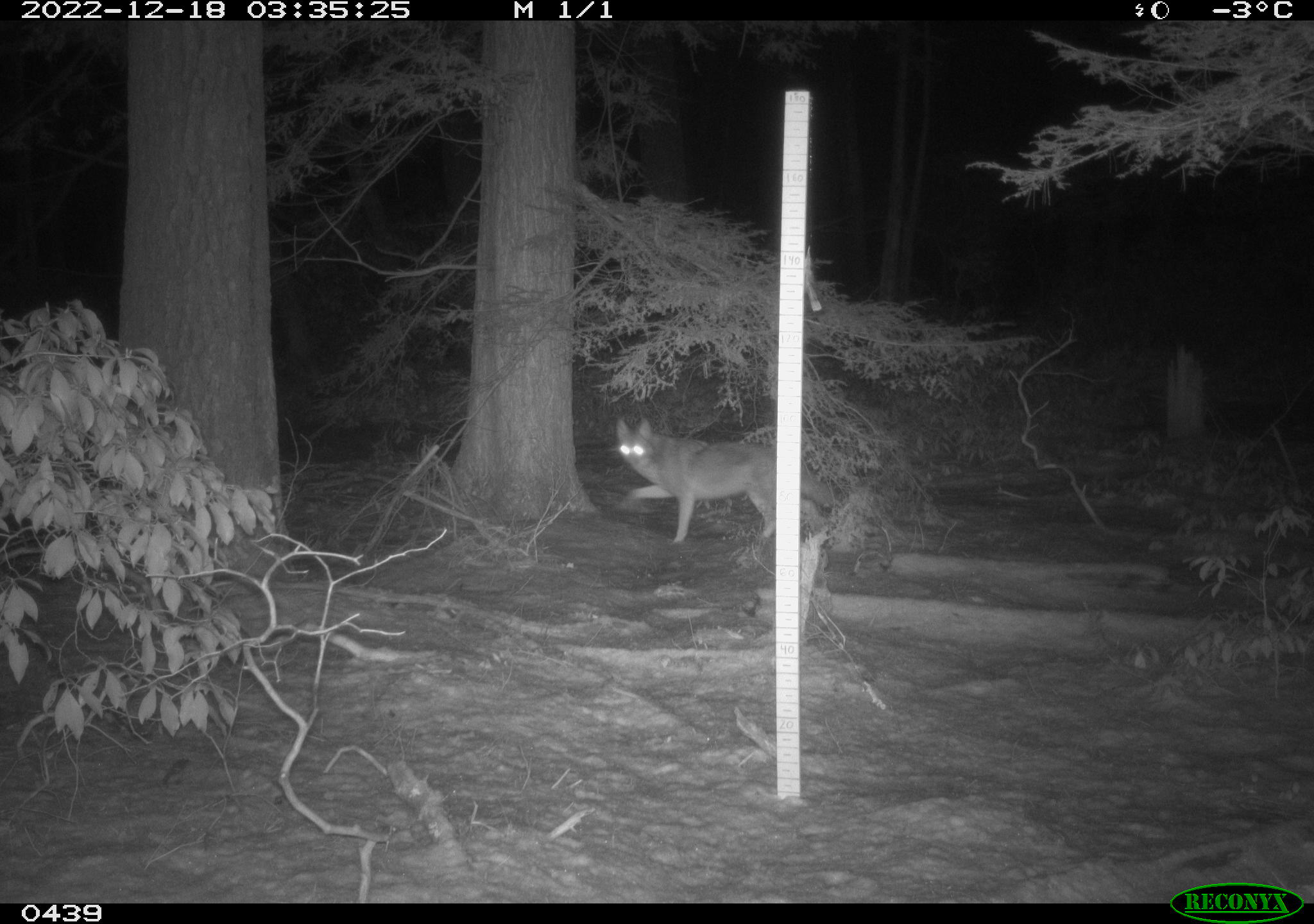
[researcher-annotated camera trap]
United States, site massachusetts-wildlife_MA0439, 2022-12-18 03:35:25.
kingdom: Animalia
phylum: Chordata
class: Mammalia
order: Carnivora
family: Canidae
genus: Canis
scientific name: Canis latrans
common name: coyote